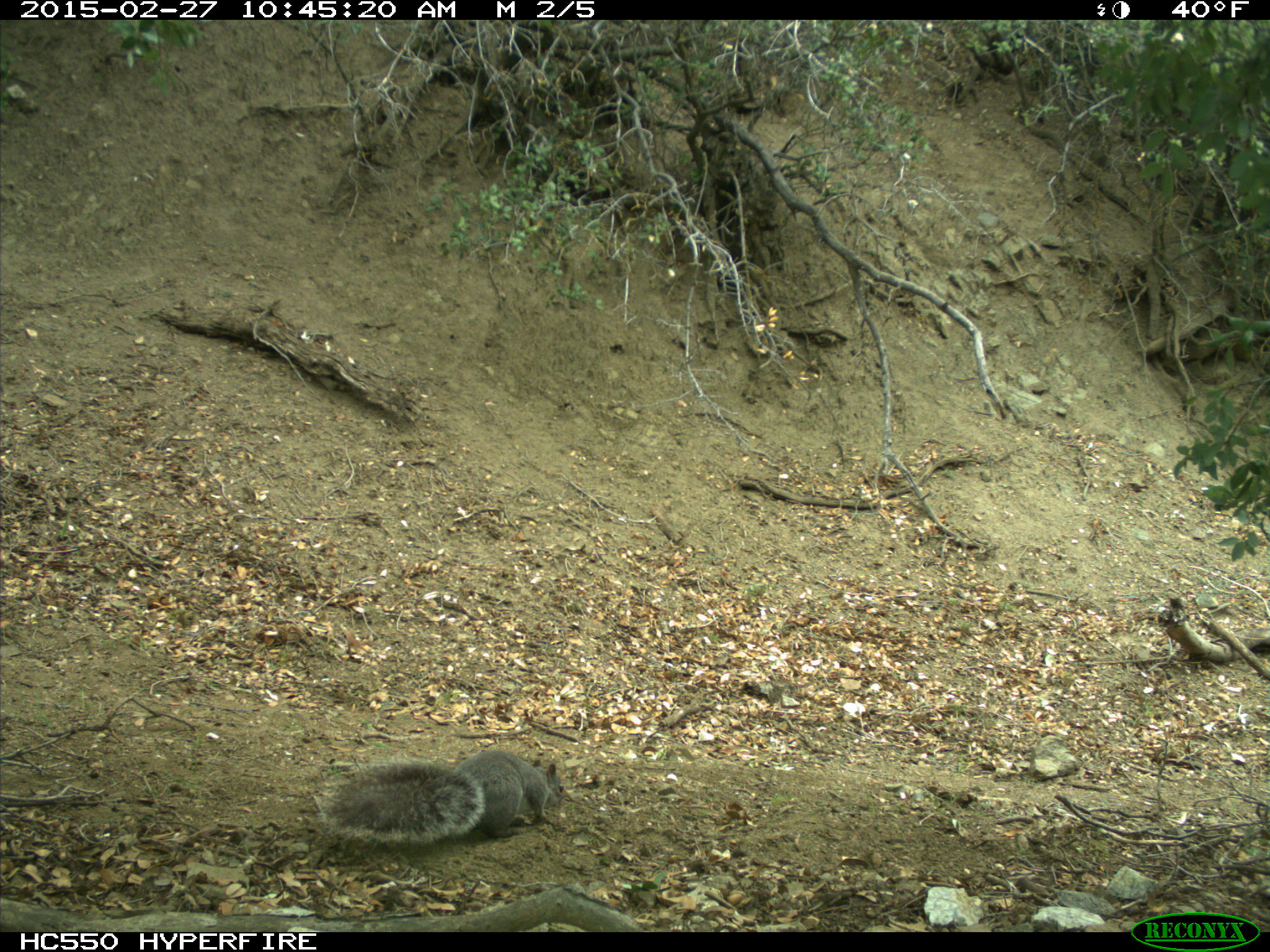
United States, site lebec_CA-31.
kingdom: Animalia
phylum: Chordata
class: Mammalia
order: Rodentia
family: Sciuridae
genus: Sciurus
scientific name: Sciurus carolinensis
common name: eastern gray squirrel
Sciurus carolinensis (eastern gray squirrel).